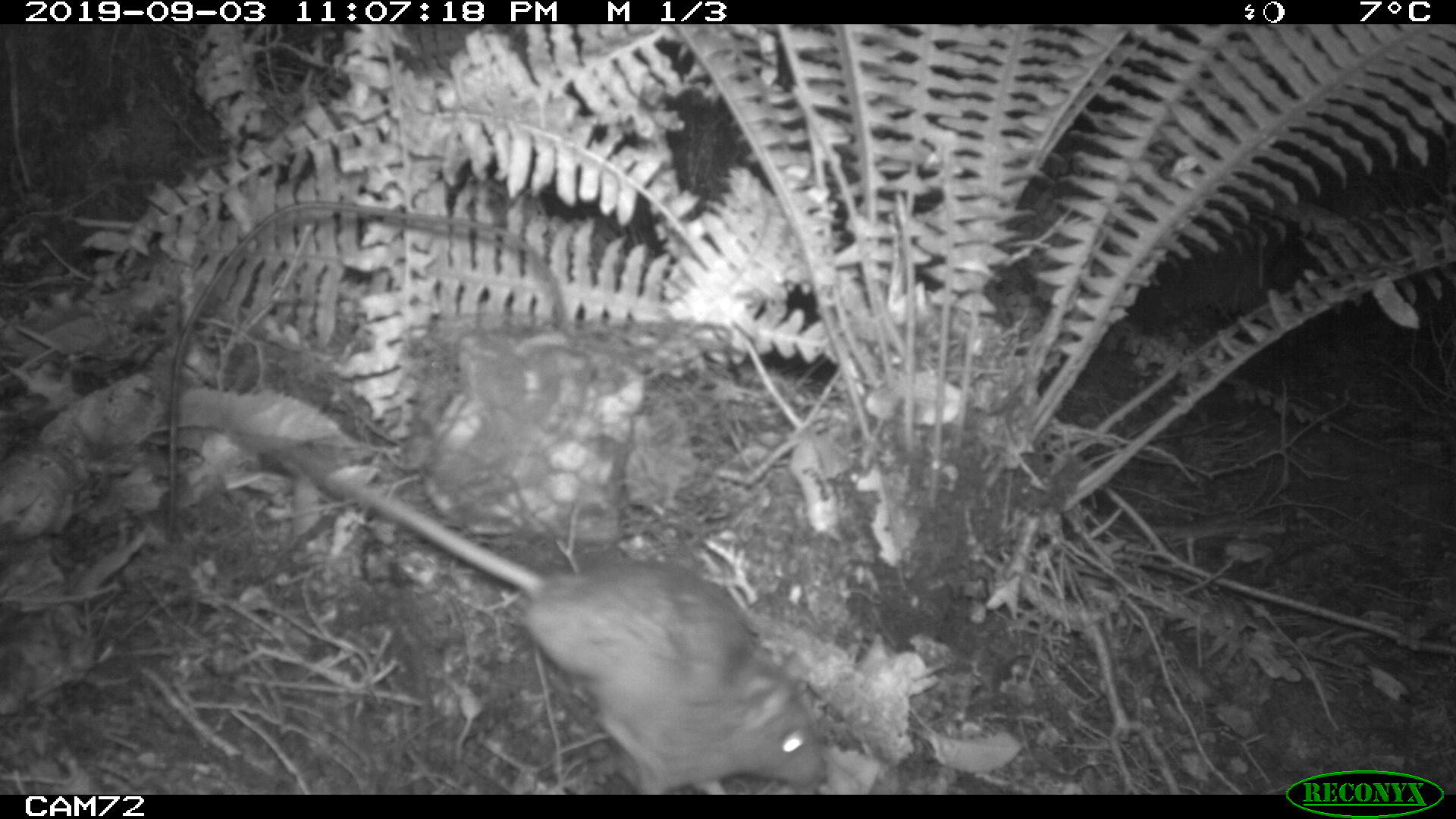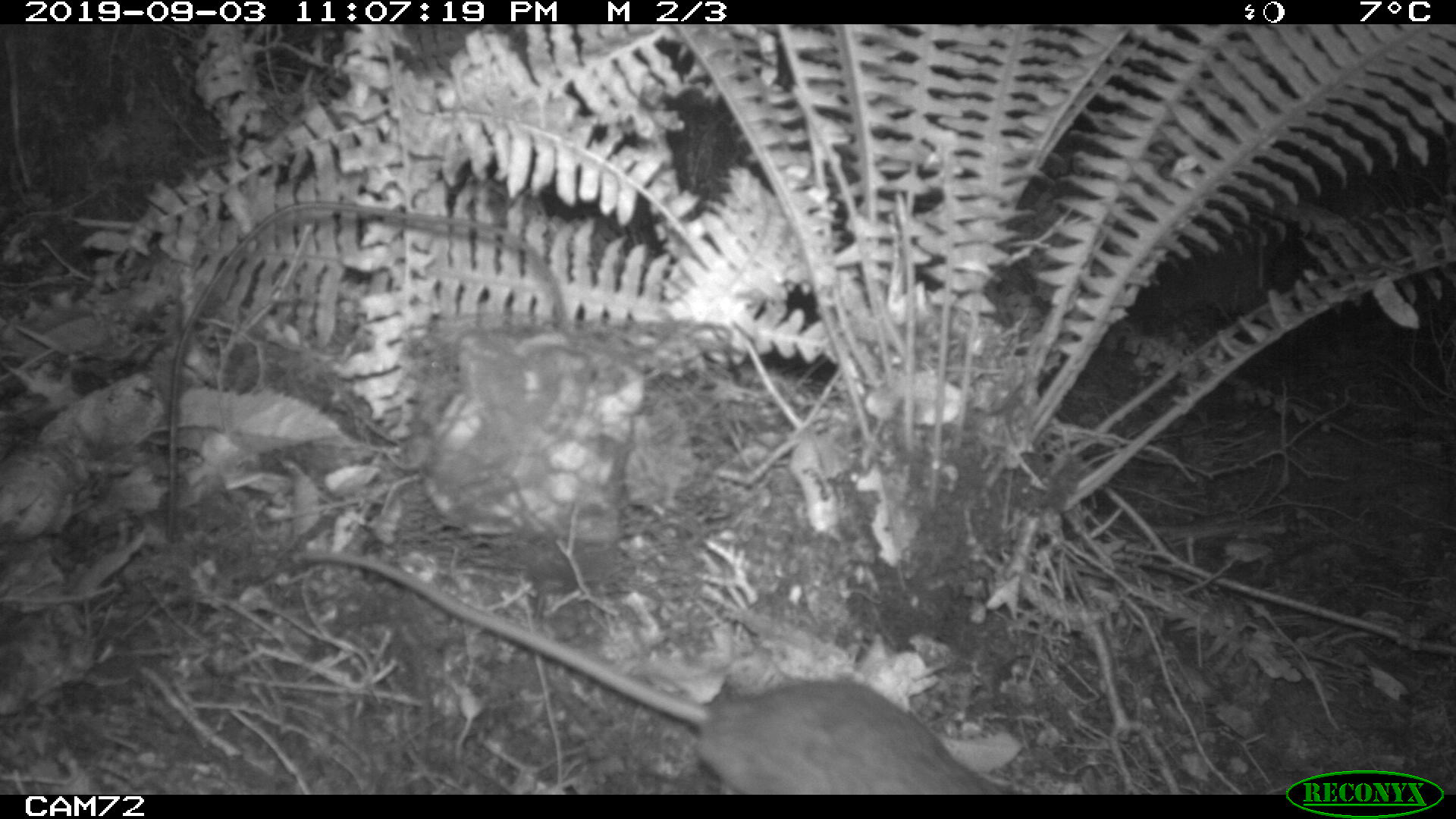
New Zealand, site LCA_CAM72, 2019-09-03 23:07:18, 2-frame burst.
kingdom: Animalia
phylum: Chordata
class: Mammalia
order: Rodentia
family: Muridae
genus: Rattus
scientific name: Rattus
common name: rat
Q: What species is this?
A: Rat (Rattus).